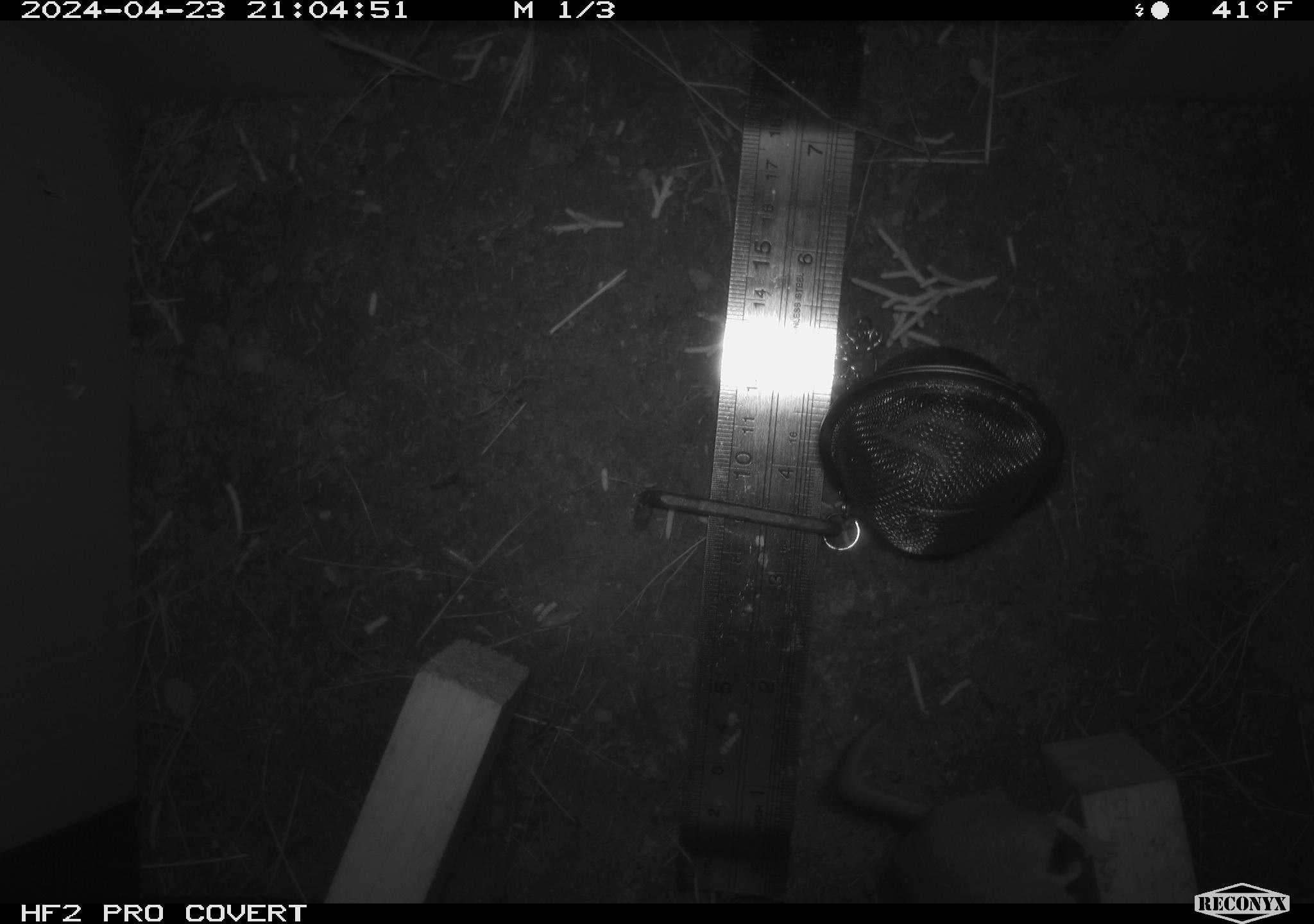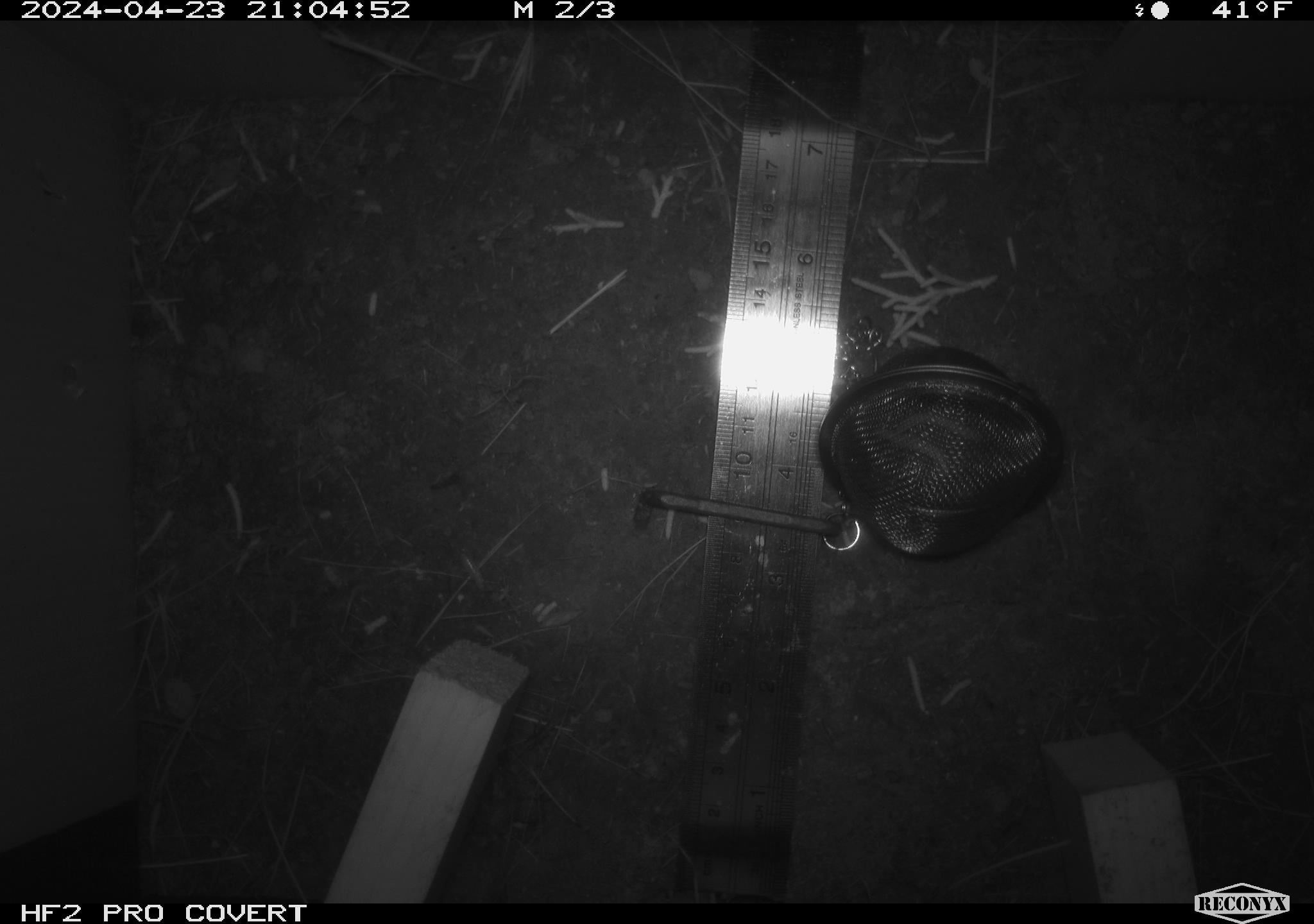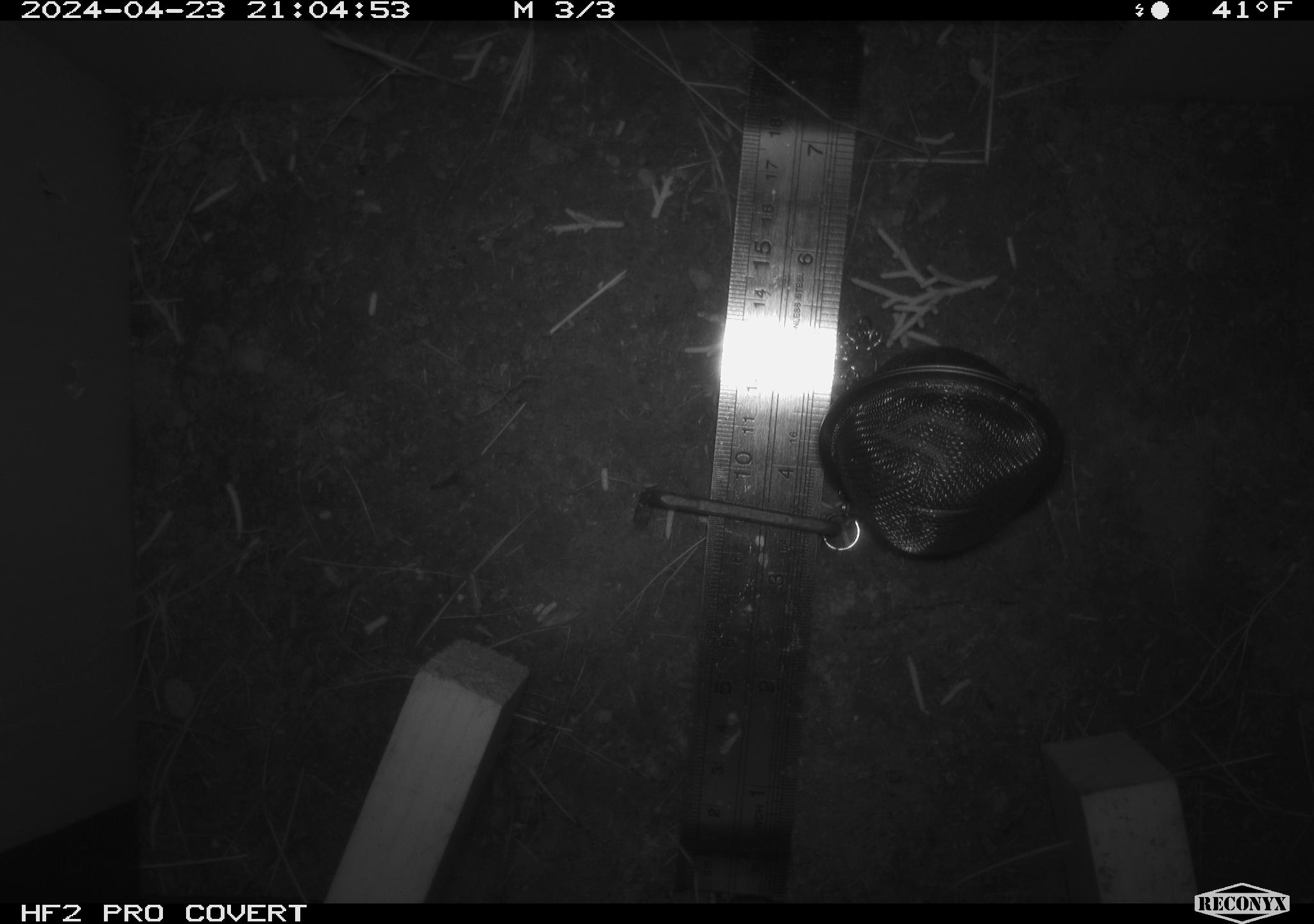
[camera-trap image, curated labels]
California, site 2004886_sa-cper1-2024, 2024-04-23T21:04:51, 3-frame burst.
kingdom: Animalia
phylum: Chordata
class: Mammalia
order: Rodentia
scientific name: Rodentia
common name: rodent